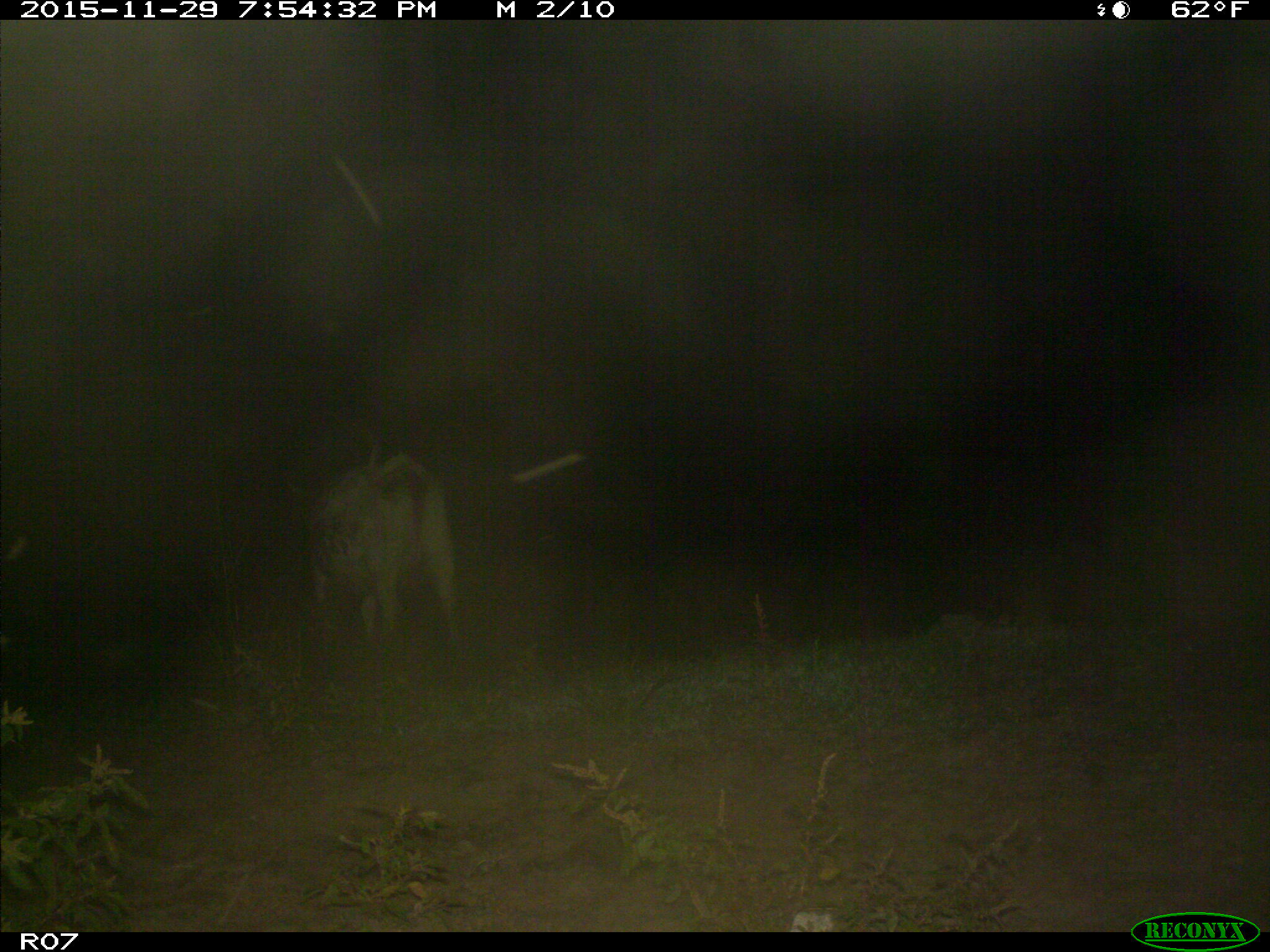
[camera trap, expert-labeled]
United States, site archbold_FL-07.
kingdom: Animalia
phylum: Chordata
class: Mammalia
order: Artiodactyla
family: Bovidae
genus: Bos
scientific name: Bos taurus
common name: domestic cow